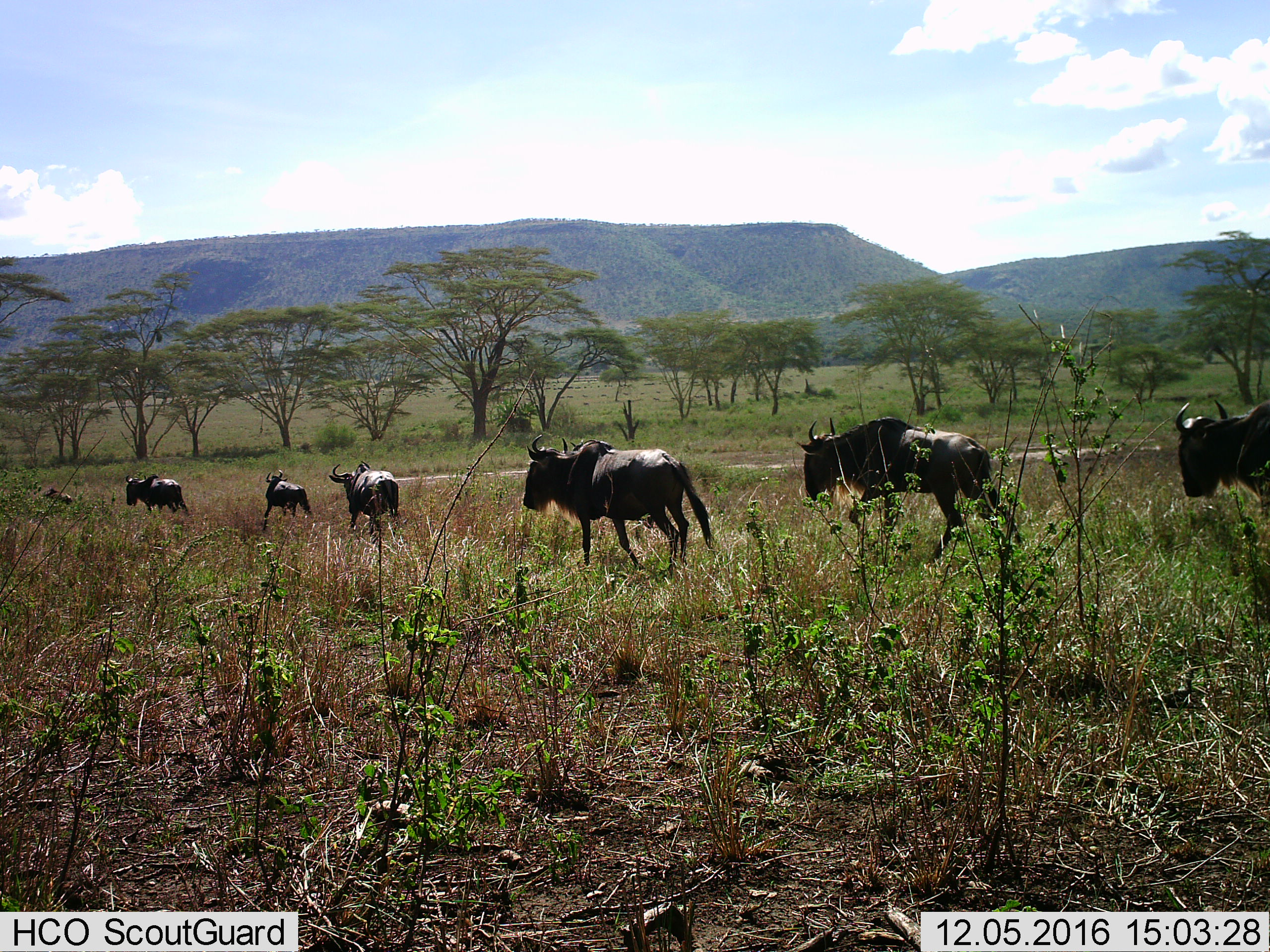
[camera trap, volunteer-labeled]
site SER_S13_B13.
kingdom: Animalia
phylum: Chordata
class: Mammalia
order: Artiodactyla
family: Bovidae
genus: Connochaetes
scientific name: Connochaetes taurinus taurinus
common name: blue wildebeest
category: wildebeestblue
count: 6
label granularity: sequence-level